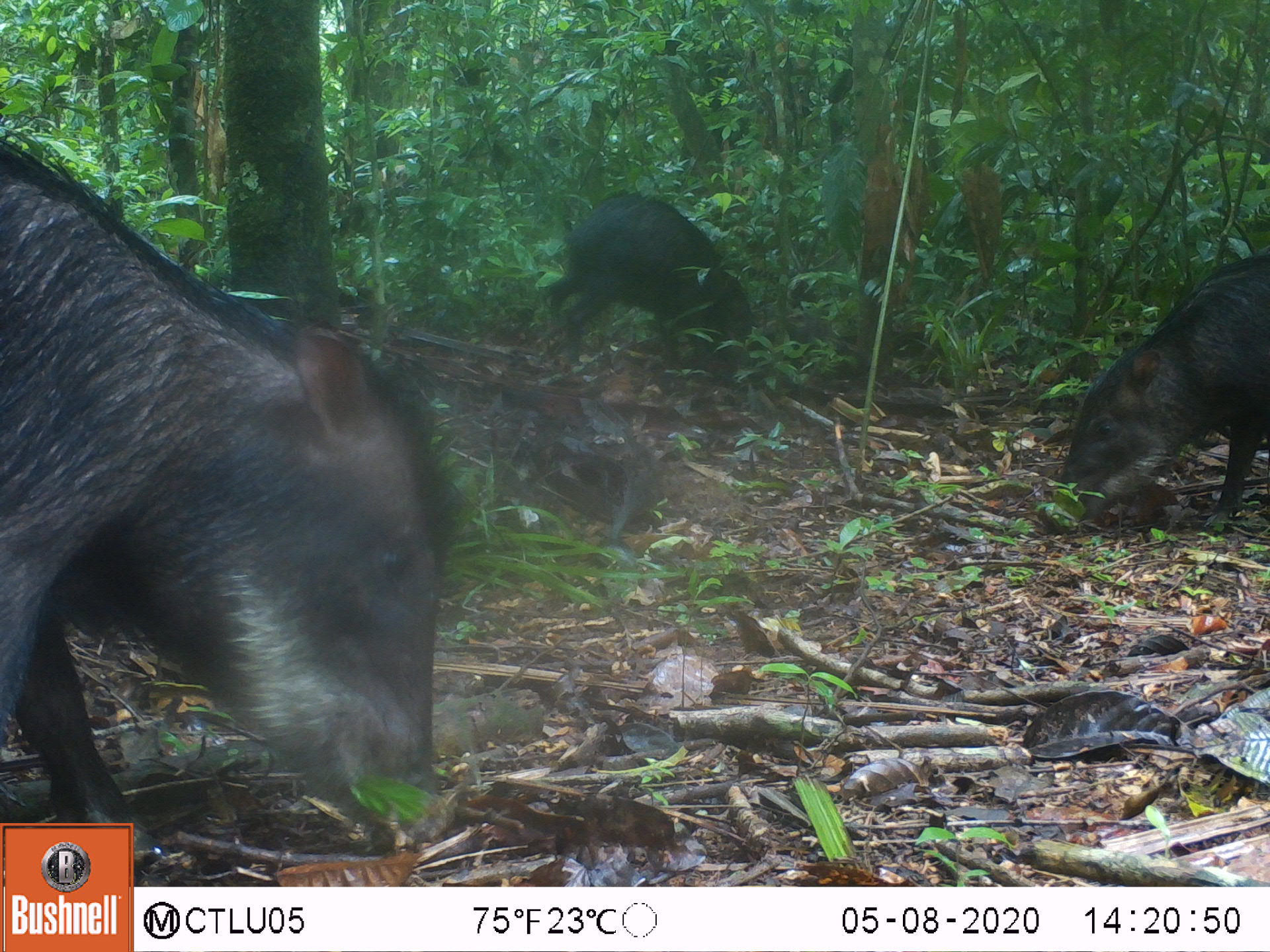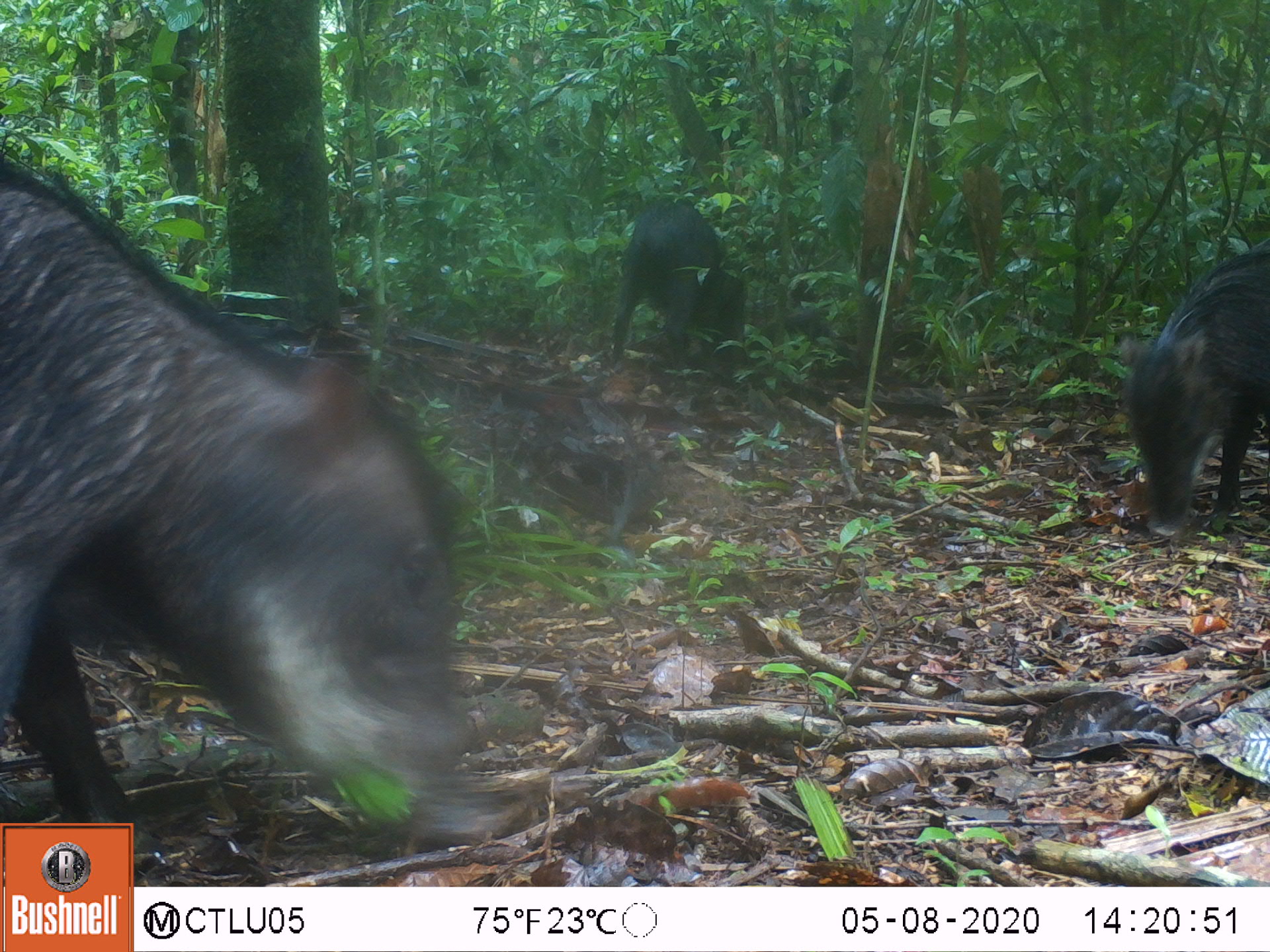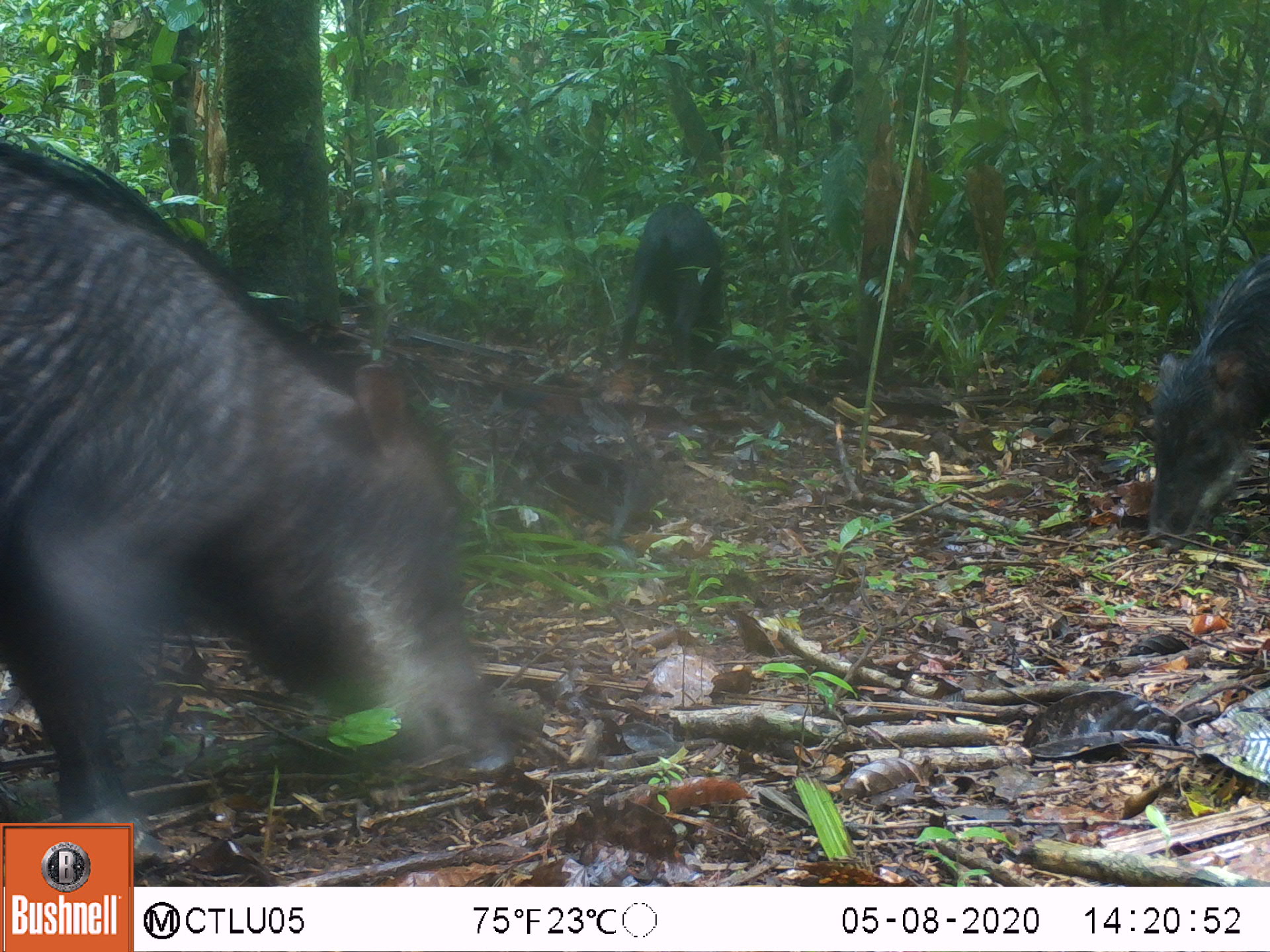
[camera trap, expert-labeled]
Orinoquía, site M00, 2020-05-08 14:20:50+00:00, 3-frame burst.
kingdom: Animalia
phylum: Chordata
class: Mammalia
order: Artiodactyla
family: Tayassuidae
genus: Tayassu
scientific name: Tayassu pecari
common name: white-lipped peccary